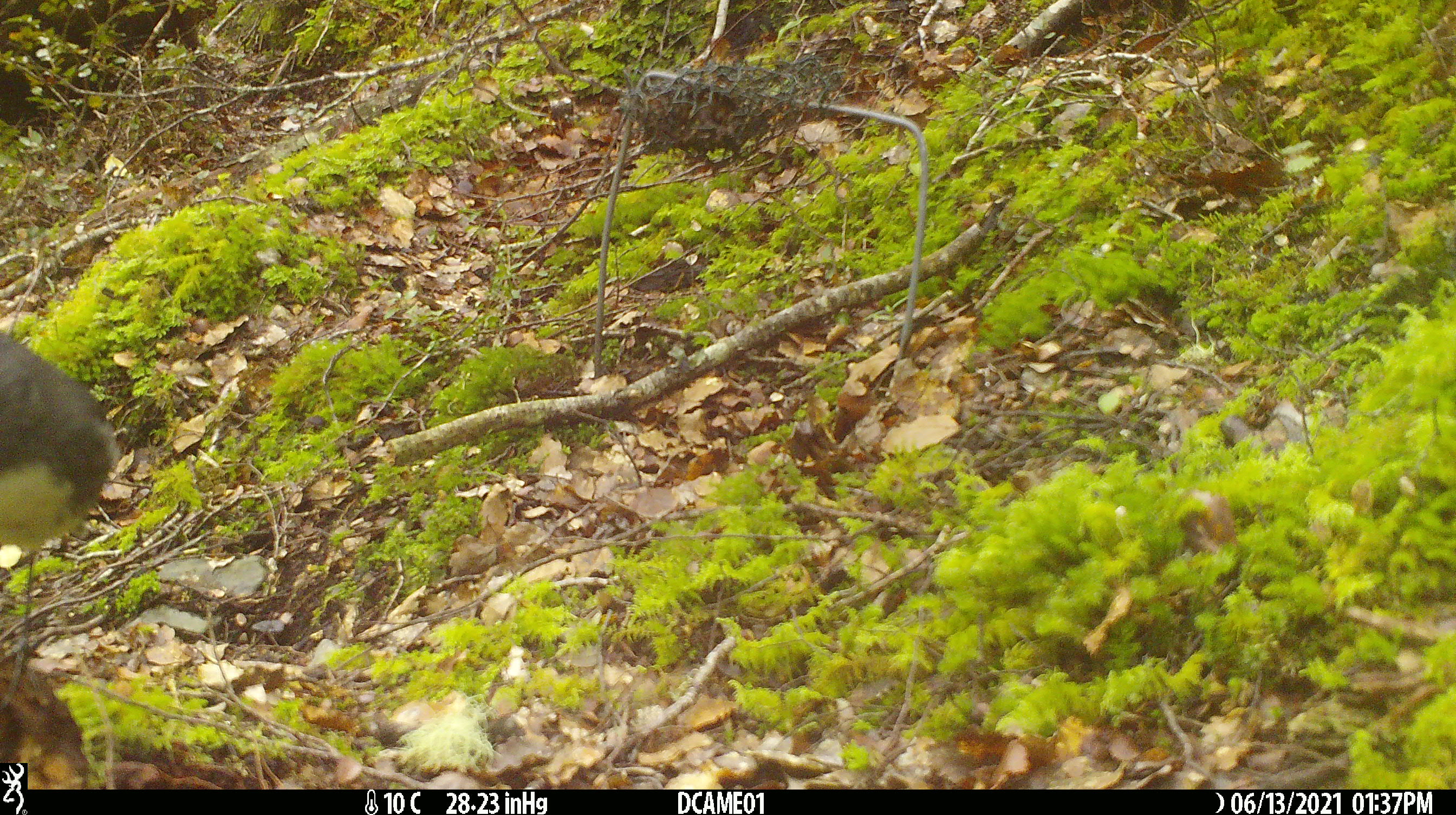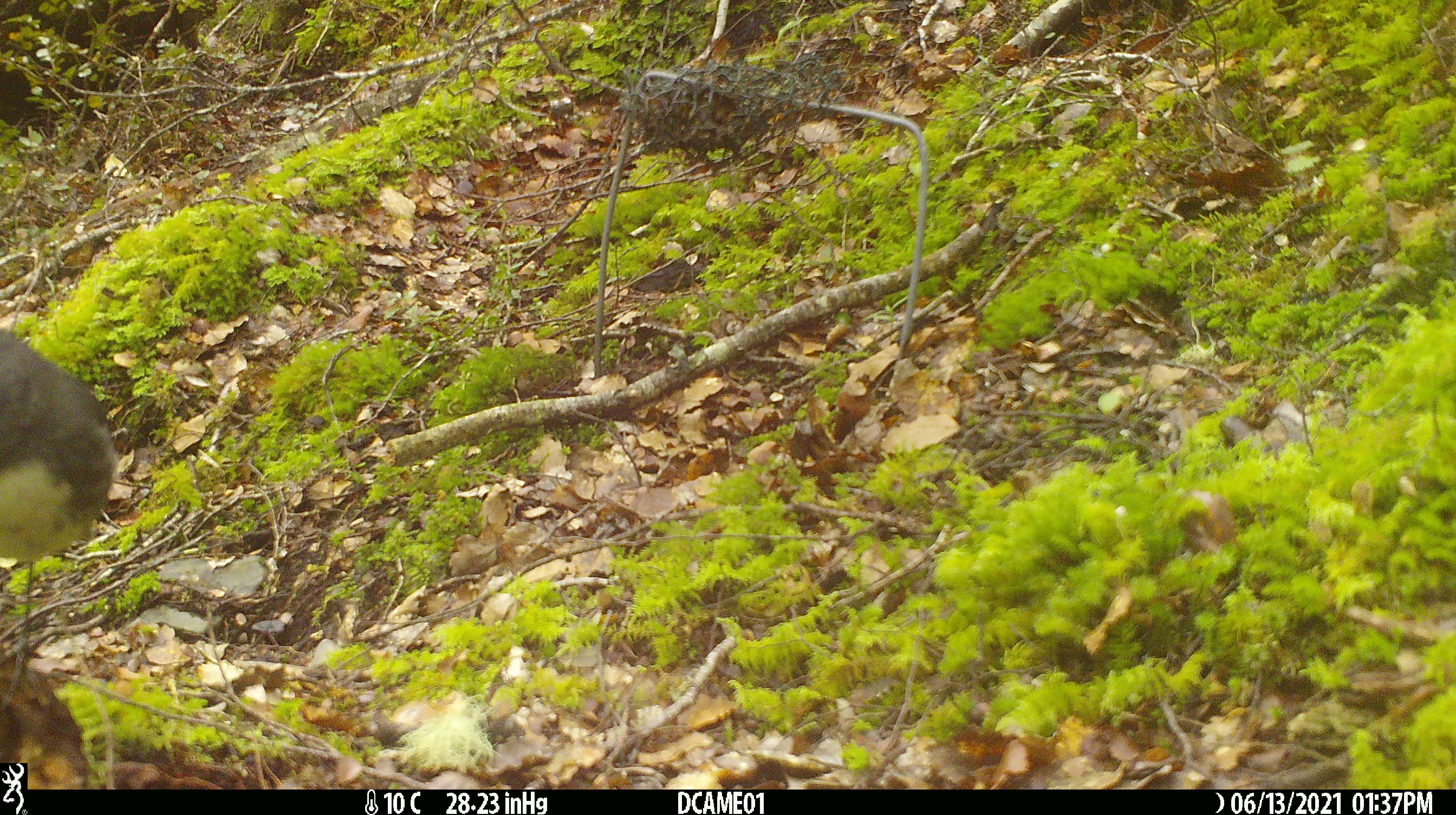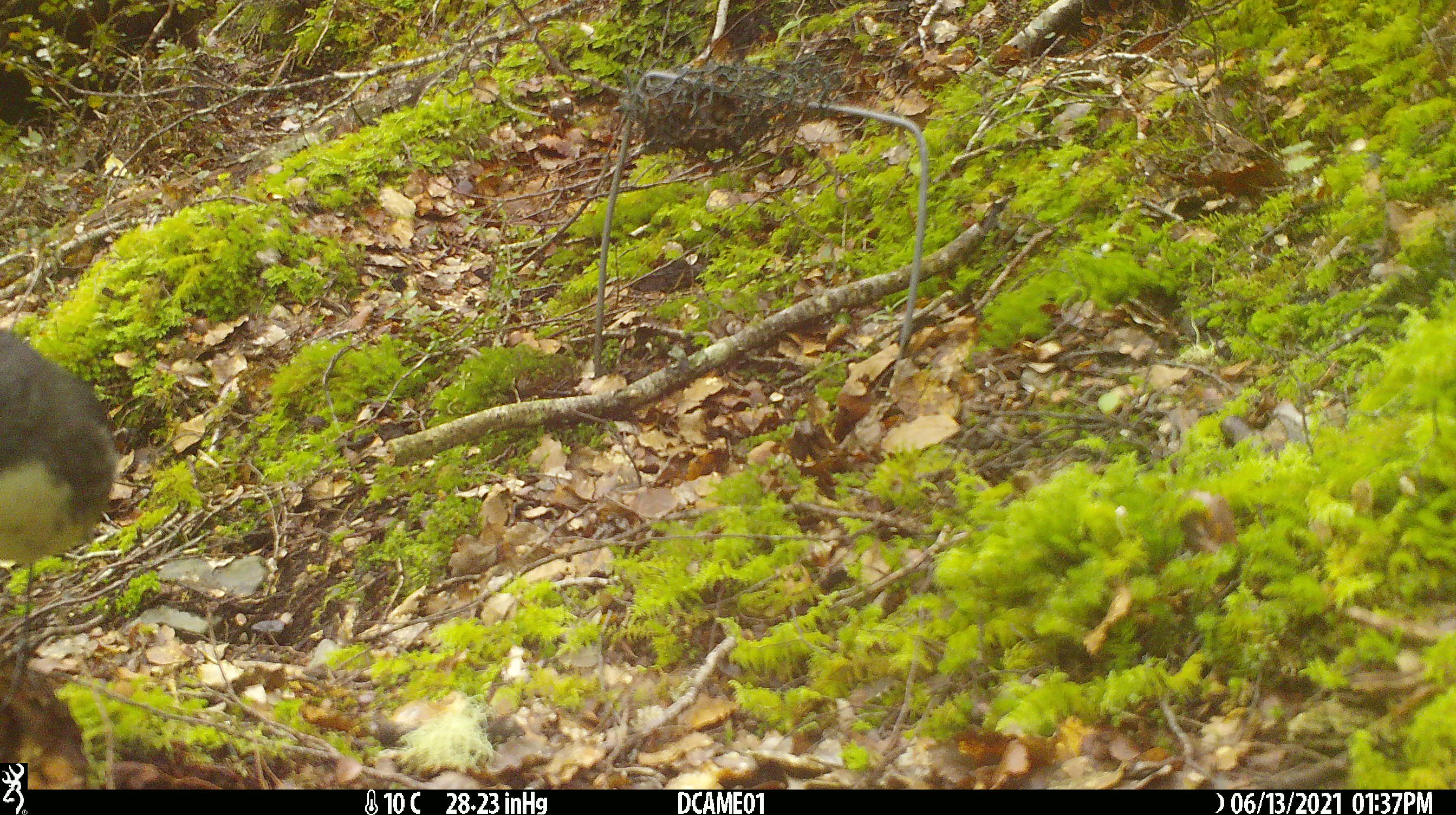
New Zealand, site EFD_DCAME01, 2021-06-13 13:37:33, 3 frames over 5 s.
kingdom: Animalia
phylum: Chordata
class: Aves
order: Passeriformes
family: Petroicidae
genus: Petroica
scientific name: Petroica australis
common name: new zealand robin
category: robin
Robin (new zealand robin) (Petroica australis).